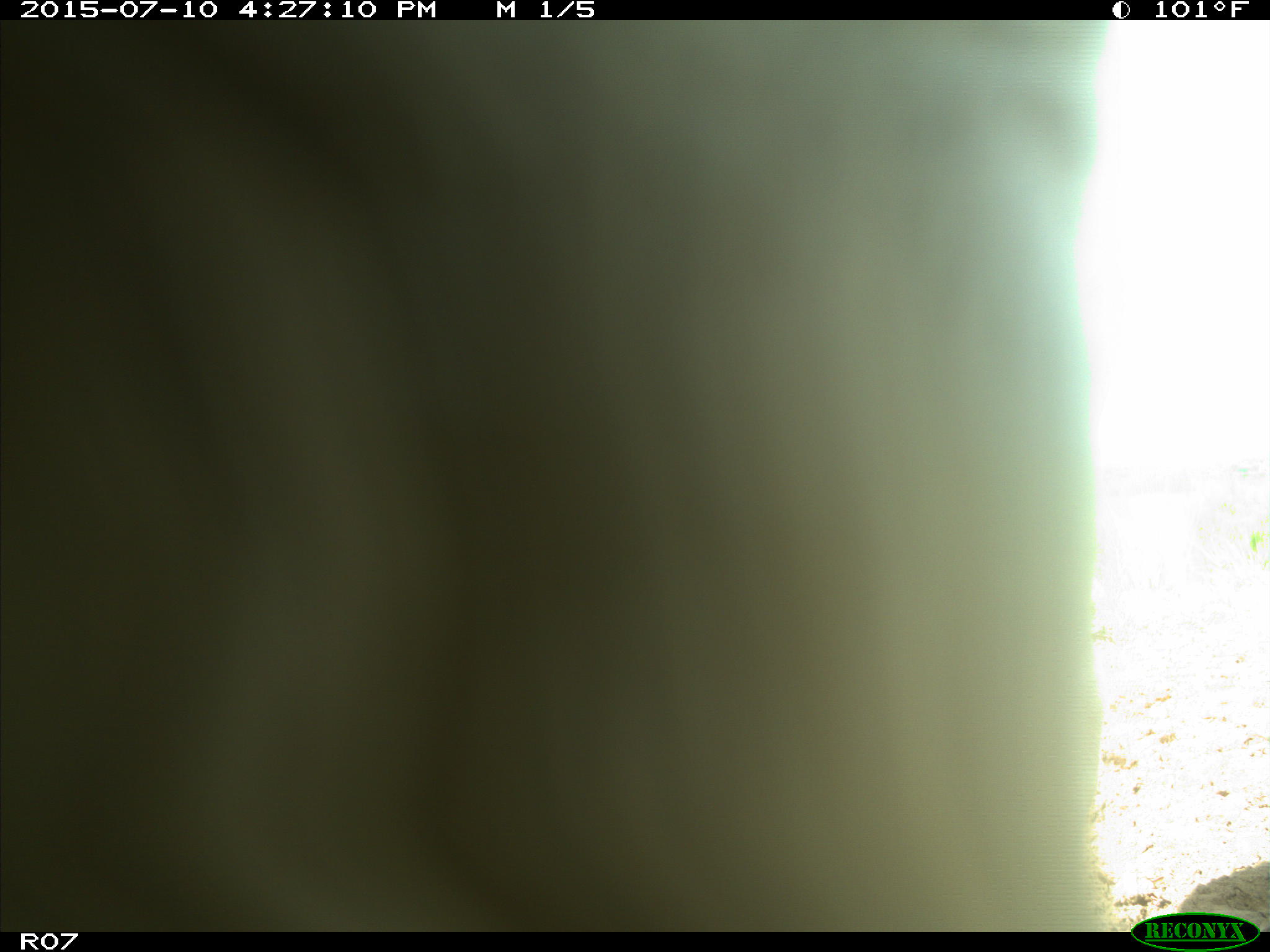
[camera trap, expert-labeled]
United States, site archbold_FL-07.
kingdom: Animalia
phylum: Chordata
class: Mammalia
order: Artiodactyla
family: Bovidae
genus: Bos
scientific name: Bos taurus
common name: domestic cow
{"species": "Bos taurus (domestic cow)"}